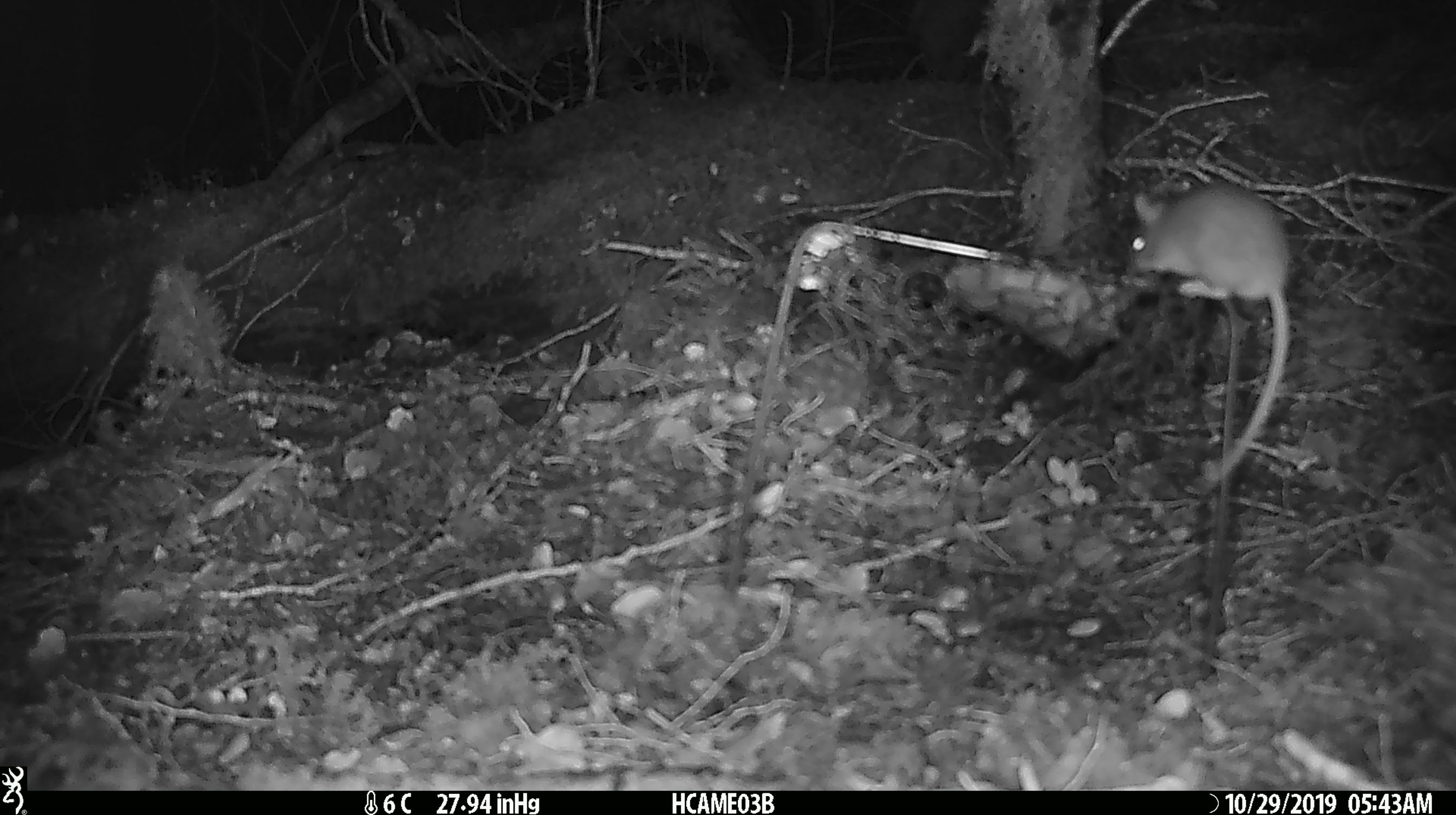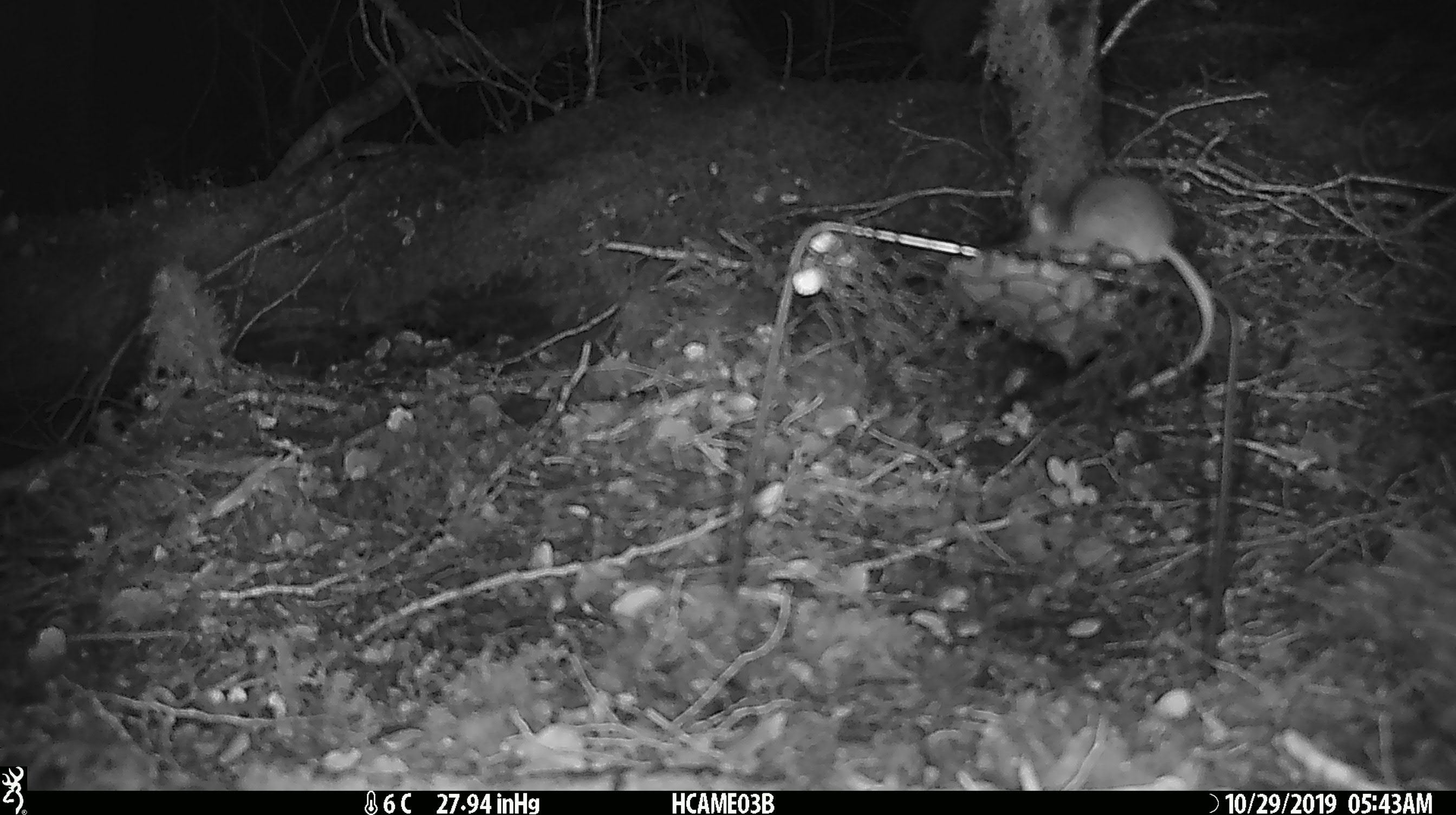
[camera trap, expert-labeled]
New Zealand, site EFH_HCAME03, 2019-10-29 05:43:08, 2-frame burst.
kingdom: Animalia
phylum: Chordata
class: Mammalia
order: Rodentia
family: Muridae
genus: Mus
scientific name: Mus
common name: mouse